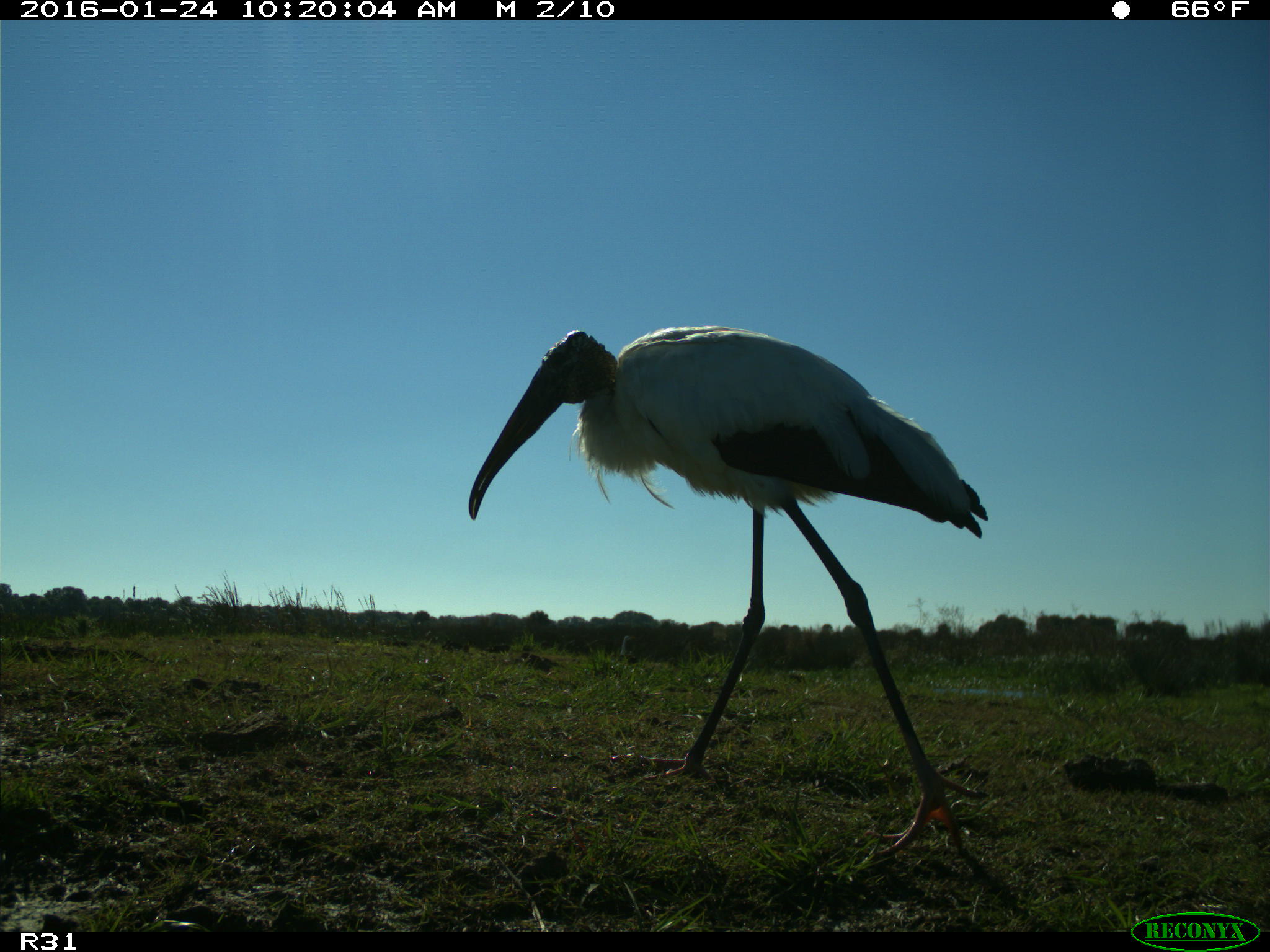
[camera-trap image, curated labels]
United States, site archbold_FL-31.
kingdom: Animalia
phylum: Chordata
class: Aves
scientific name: Aves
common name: birds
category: unidentified bird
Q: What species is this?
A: Unidentified bird (birds) (Aves).